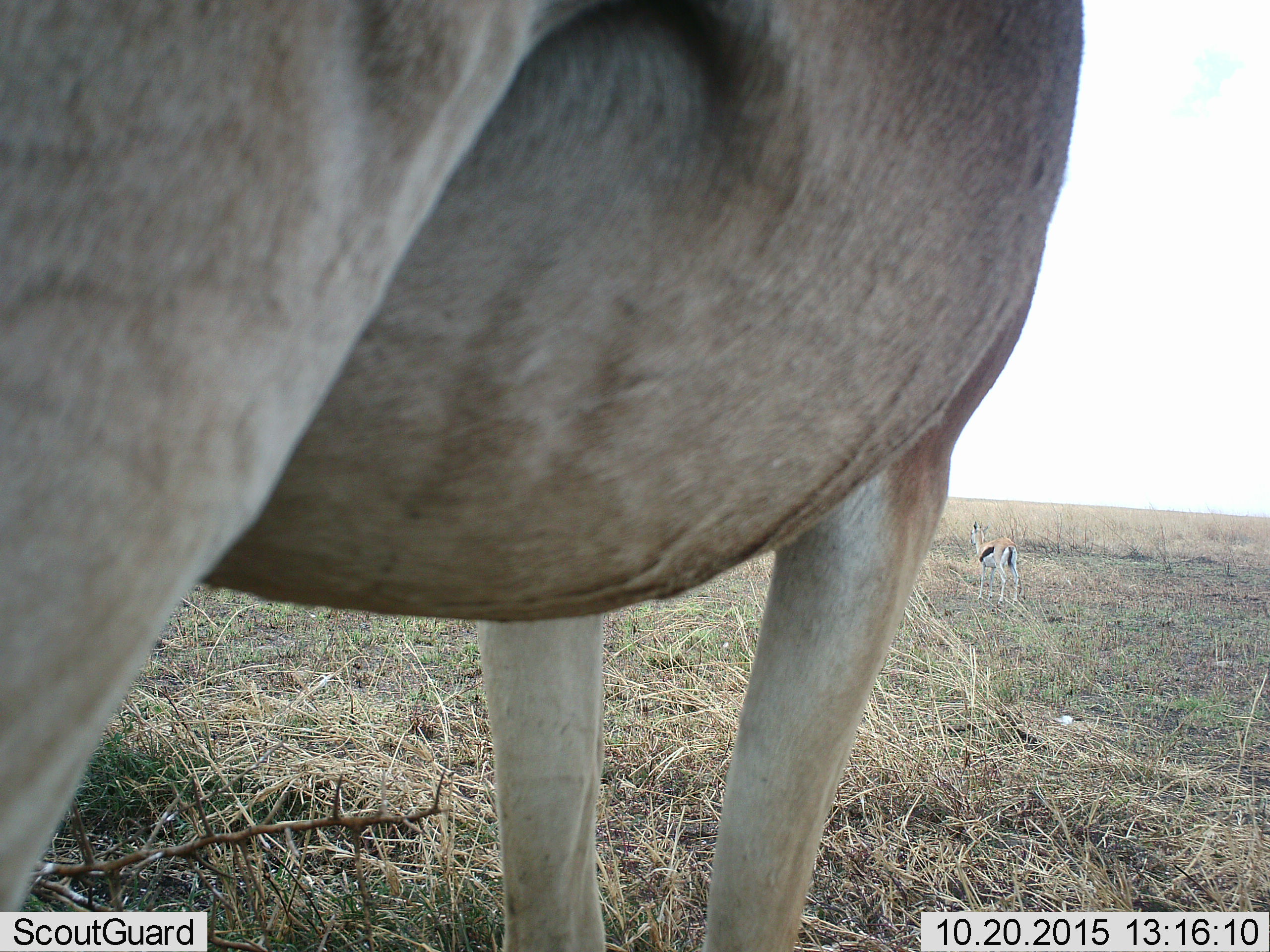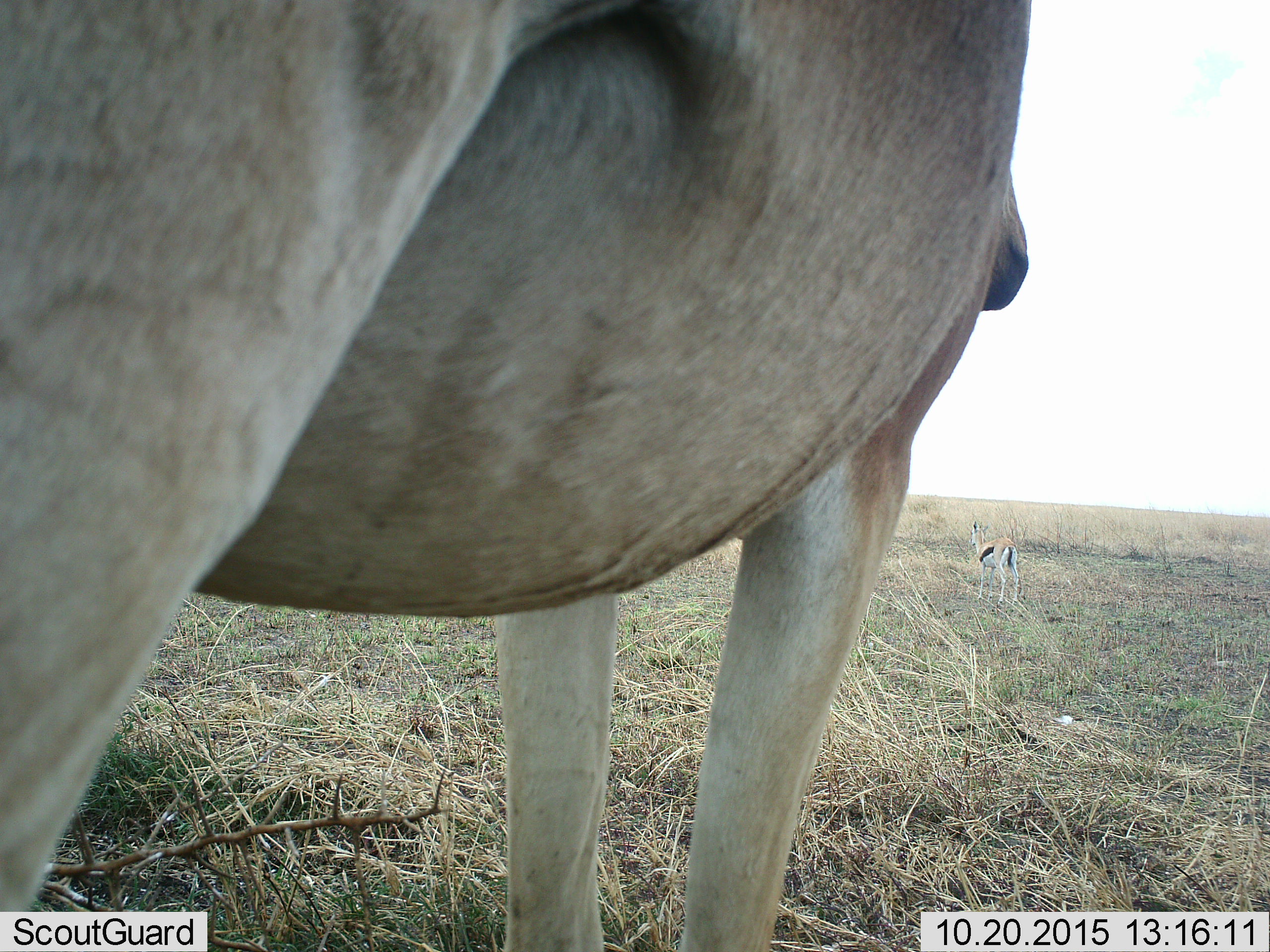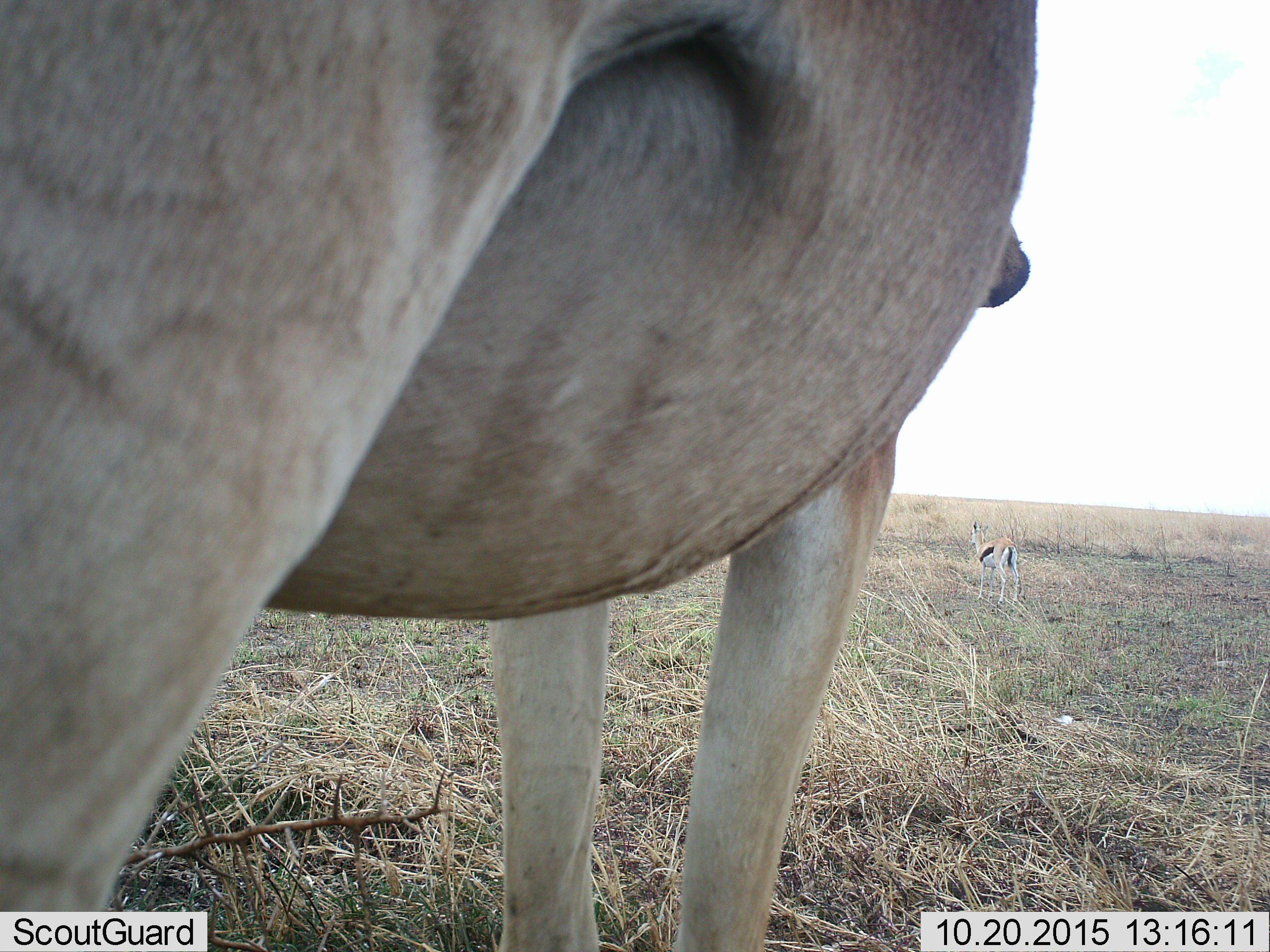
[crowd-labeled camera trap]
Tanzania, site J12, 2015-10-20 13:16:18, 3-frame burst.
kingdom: Animalia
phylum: Chordata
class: Mammalia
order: Artiodactyla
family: Bovidae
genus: Eudorcas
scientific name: Eudorcas thomsonii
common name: thomson's gazelle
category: gazellethomsons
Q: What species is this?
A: Gazellethomsons (thomson's gazelle) (Eudorcas thomsonii).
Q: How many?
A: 2.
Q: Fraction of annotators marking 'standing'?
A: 100%.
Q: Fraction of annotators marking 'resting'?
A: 0%.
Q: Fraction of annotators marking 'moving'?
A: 0%.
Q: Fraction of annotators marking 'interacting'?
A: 0%.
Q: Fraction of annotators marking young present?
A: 14%.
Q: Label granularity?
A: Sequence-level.